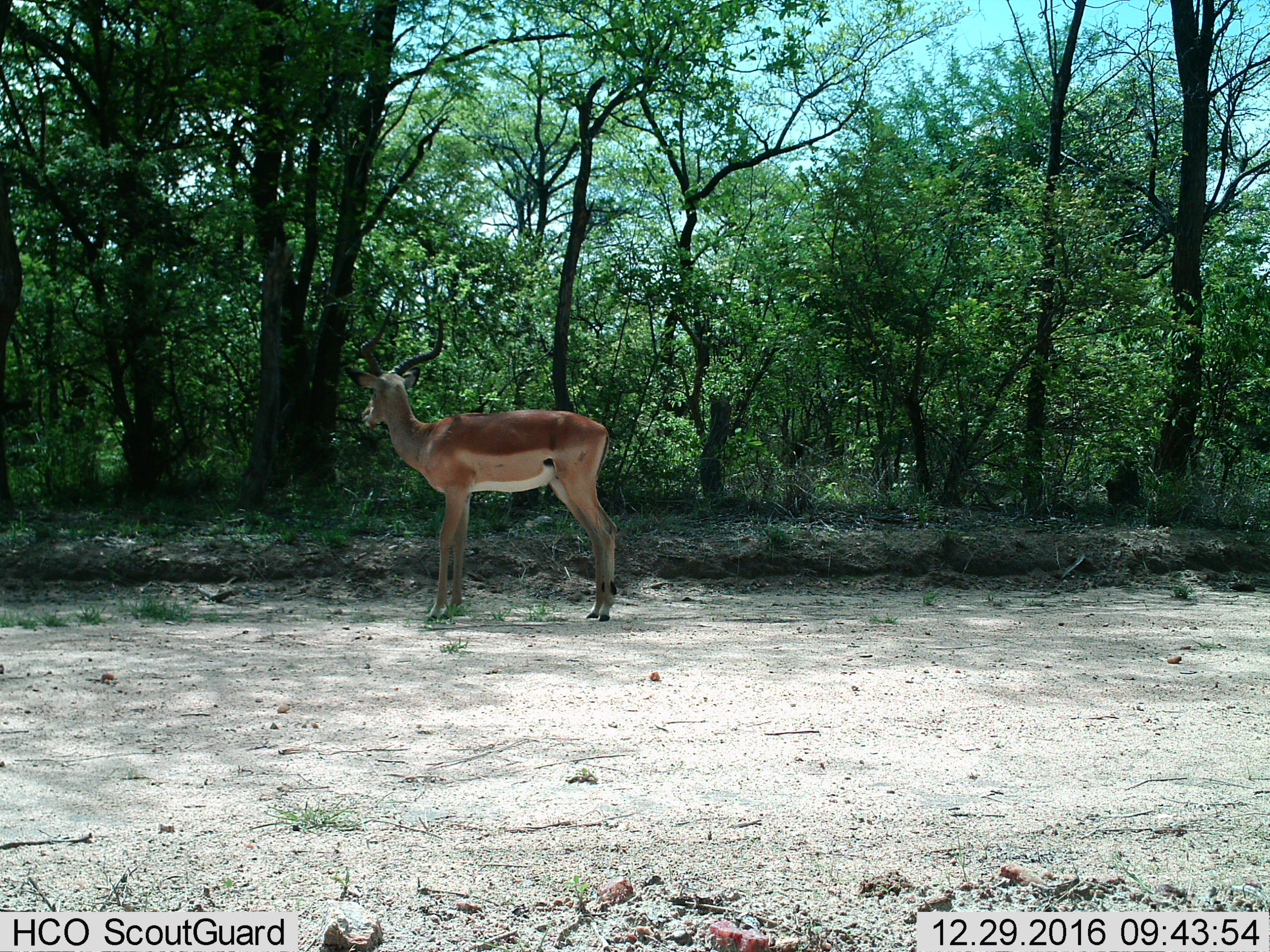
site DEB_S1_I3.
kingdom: Animalia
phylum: Chordata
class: Mammalia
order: Artiodactyla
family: Bovidae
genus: Aepyceros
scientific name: Aepyceros melampus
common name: impala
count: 1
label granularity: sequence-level